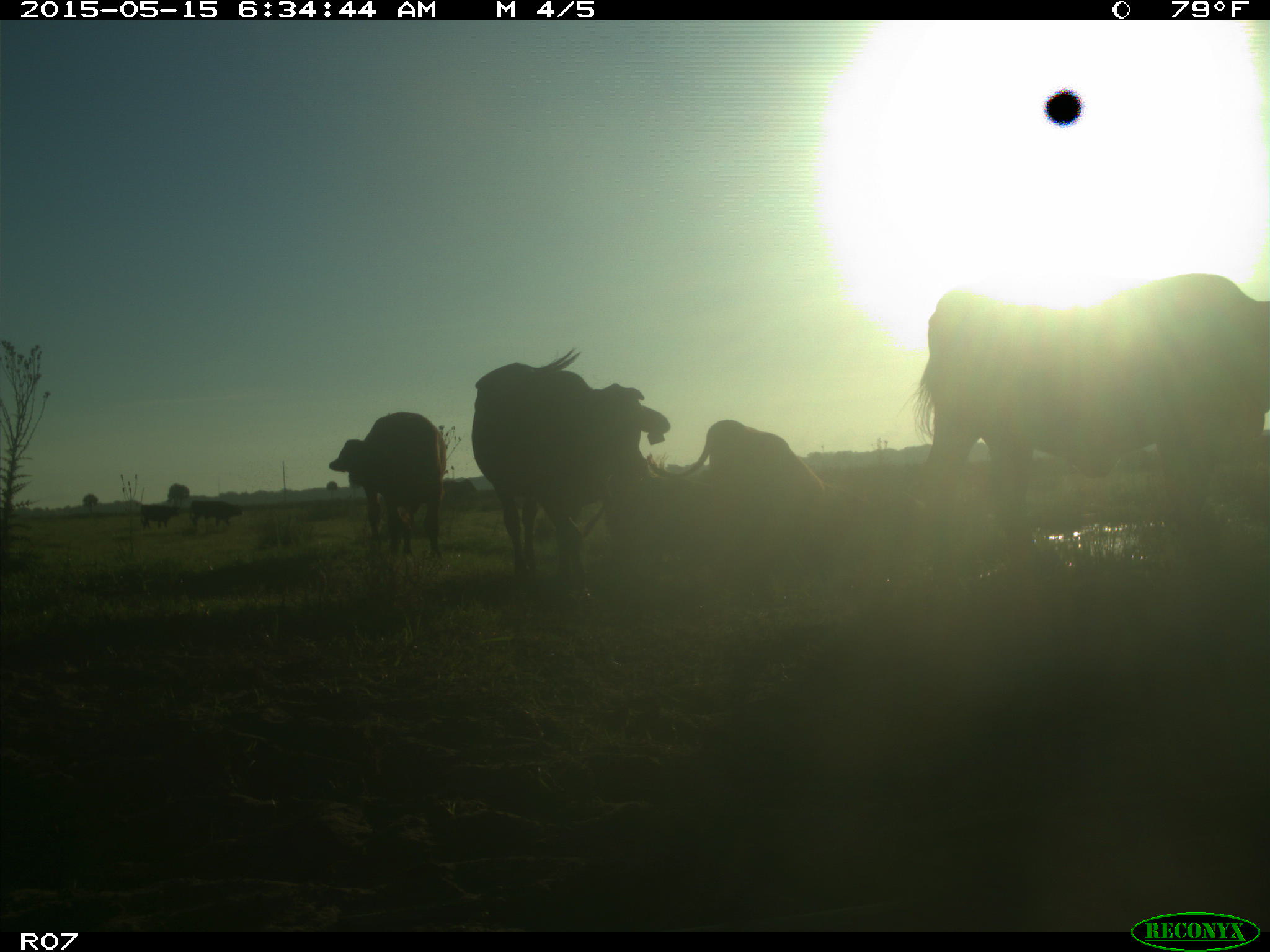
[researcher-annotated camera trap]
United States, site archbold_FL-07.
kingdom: Animalia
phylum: Chordata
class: Mammalia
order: Artiodactyla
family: Bovidae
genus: Bos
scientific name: Bos taurus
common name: domestic cow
Bos taurus (domestic cow).